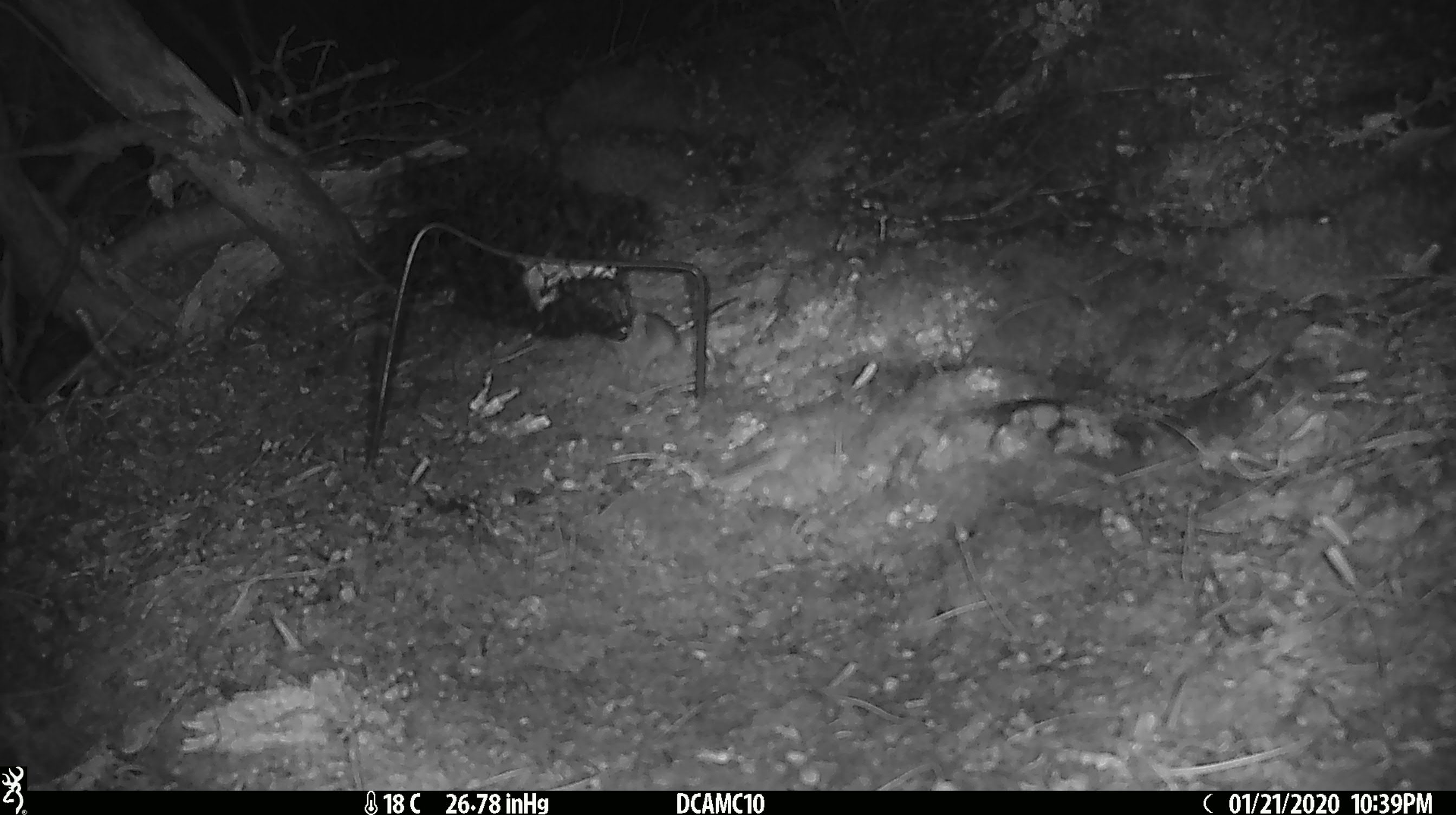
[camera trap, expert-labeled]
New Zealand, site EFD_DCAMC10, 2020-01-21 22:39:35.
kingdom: Animalia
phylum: Chordata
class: Mammalia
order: Rodentia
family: Muridae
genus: Mus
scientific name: Mus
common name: mouse